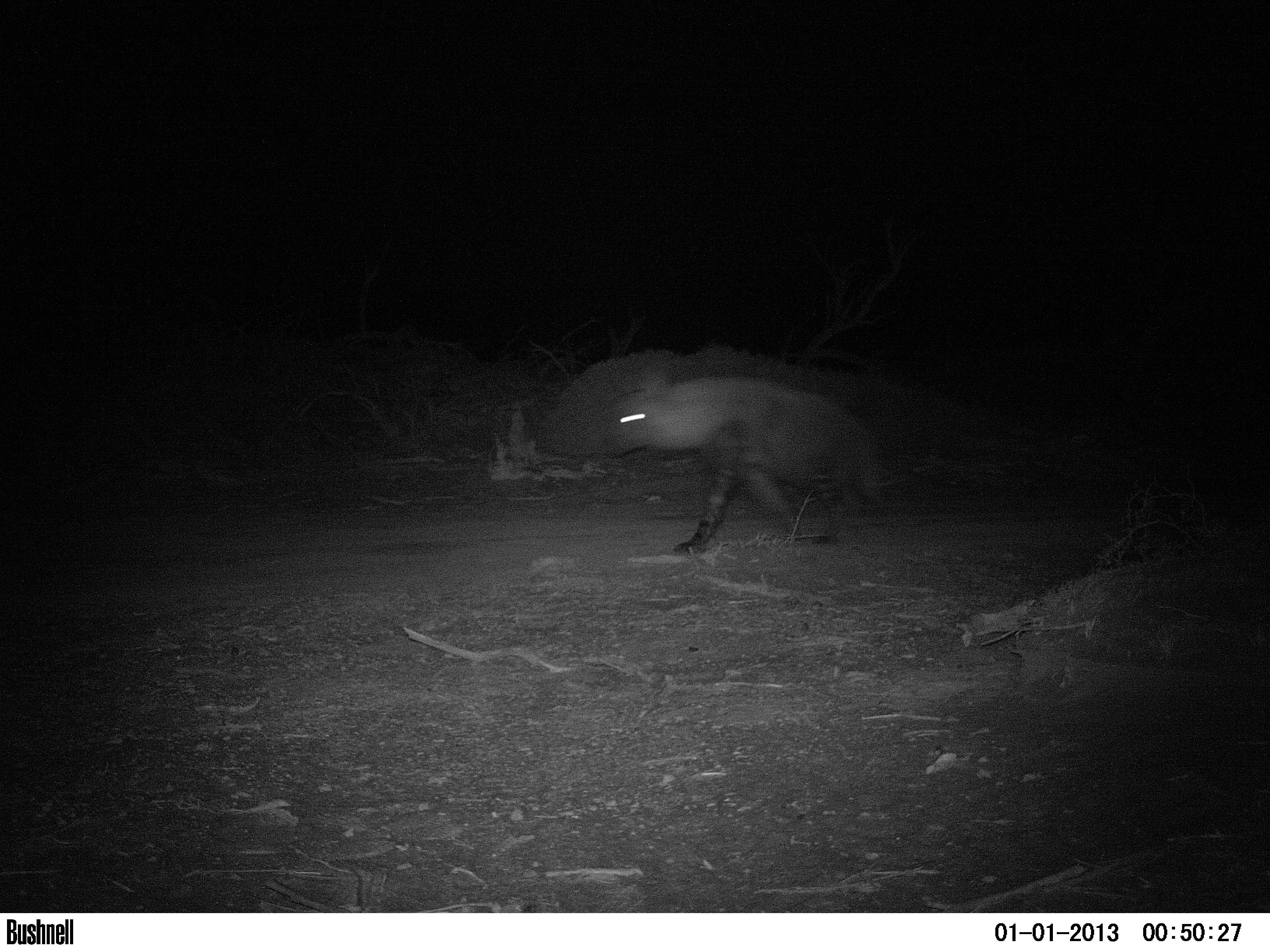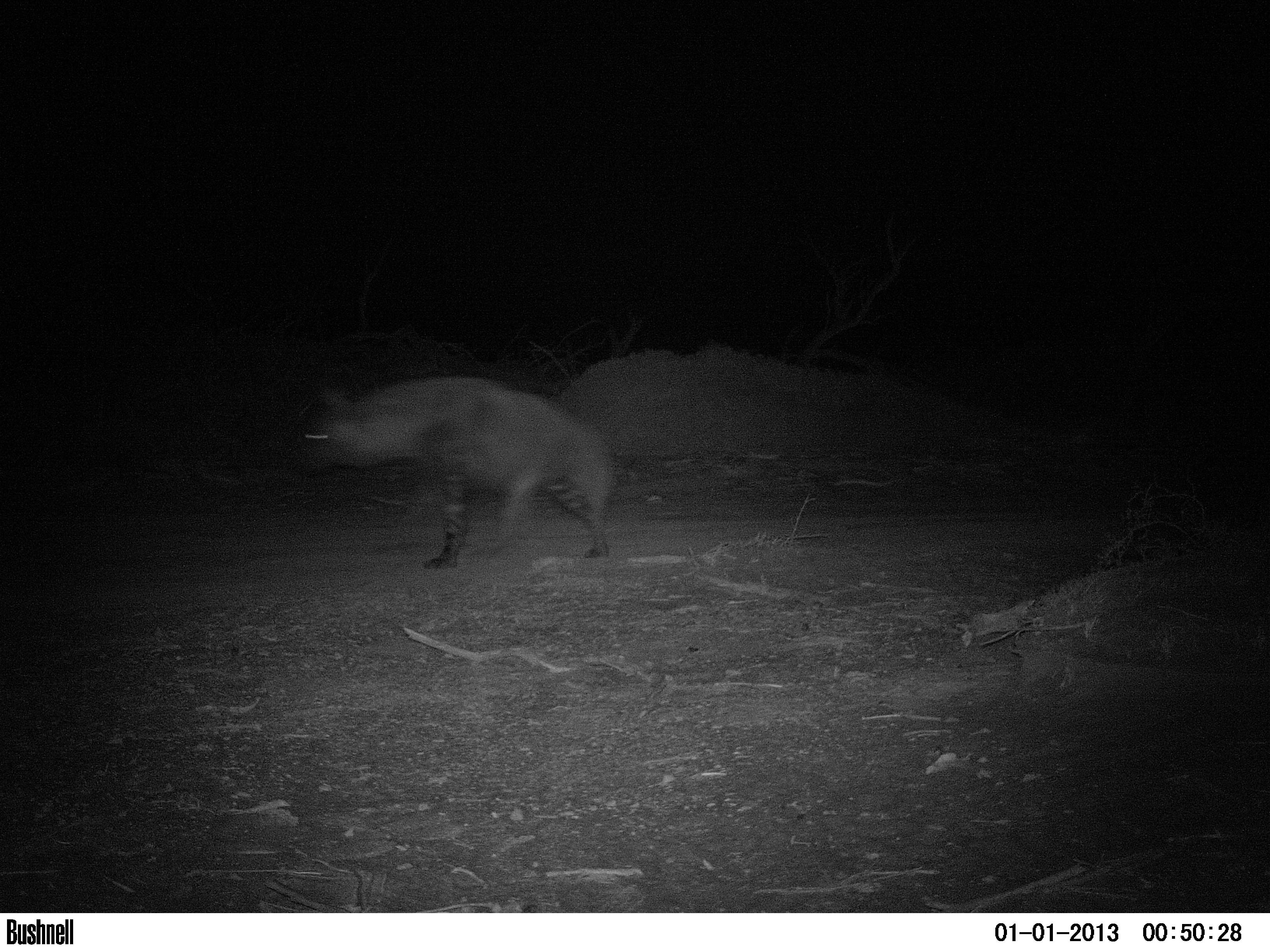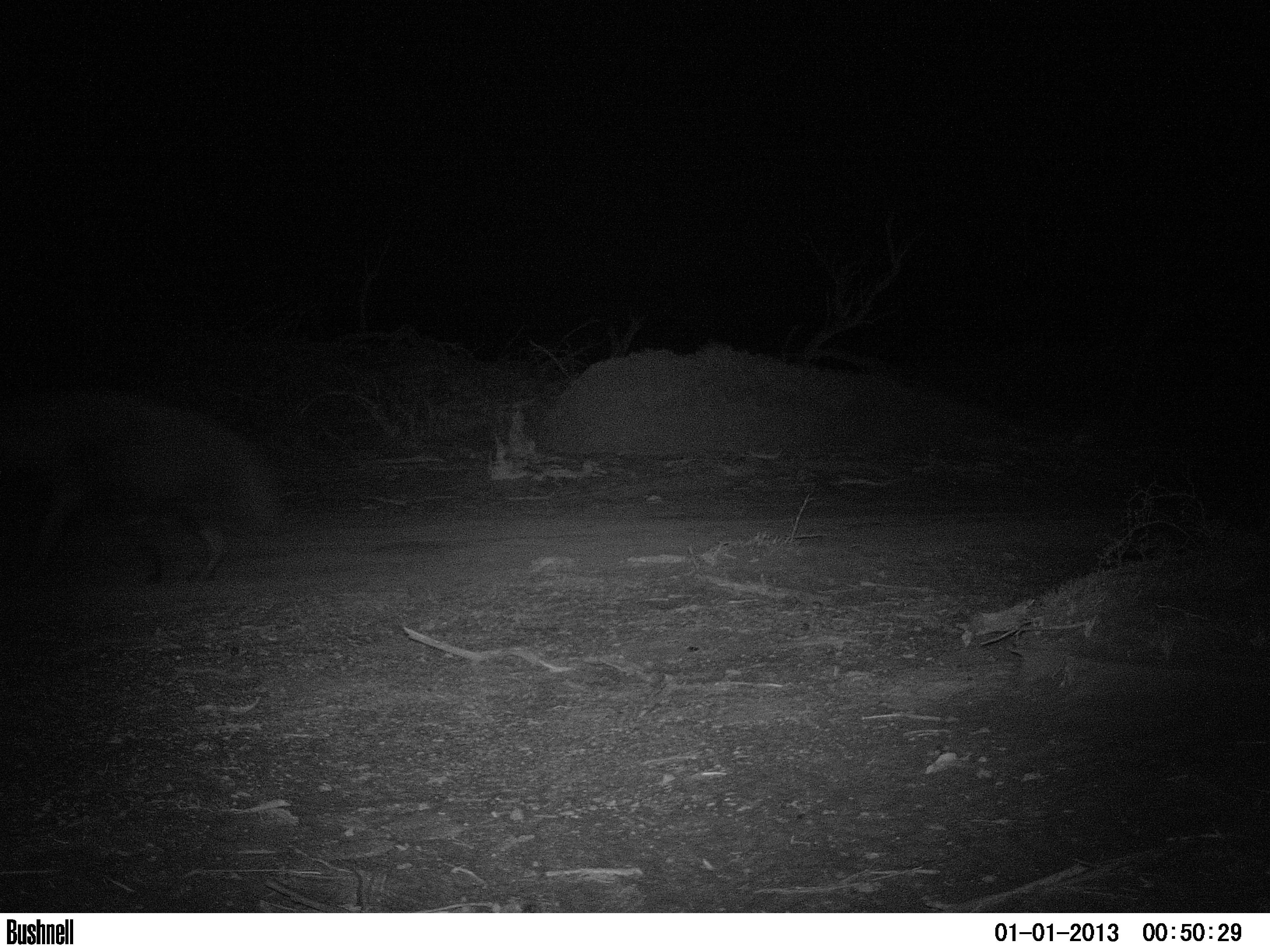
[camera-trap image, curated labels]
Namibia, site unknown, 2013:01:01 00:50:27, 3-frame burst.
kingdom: Animalia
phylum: Chordata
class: Mammalia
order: Carnivora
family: Hyaenidae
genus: Parahyaena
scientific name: Parahyaena brunnea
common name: brown hyena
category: hyaena brunnea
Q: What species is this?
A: Hyaena brunnea (brown hyena) (Parahyaena brunnea).